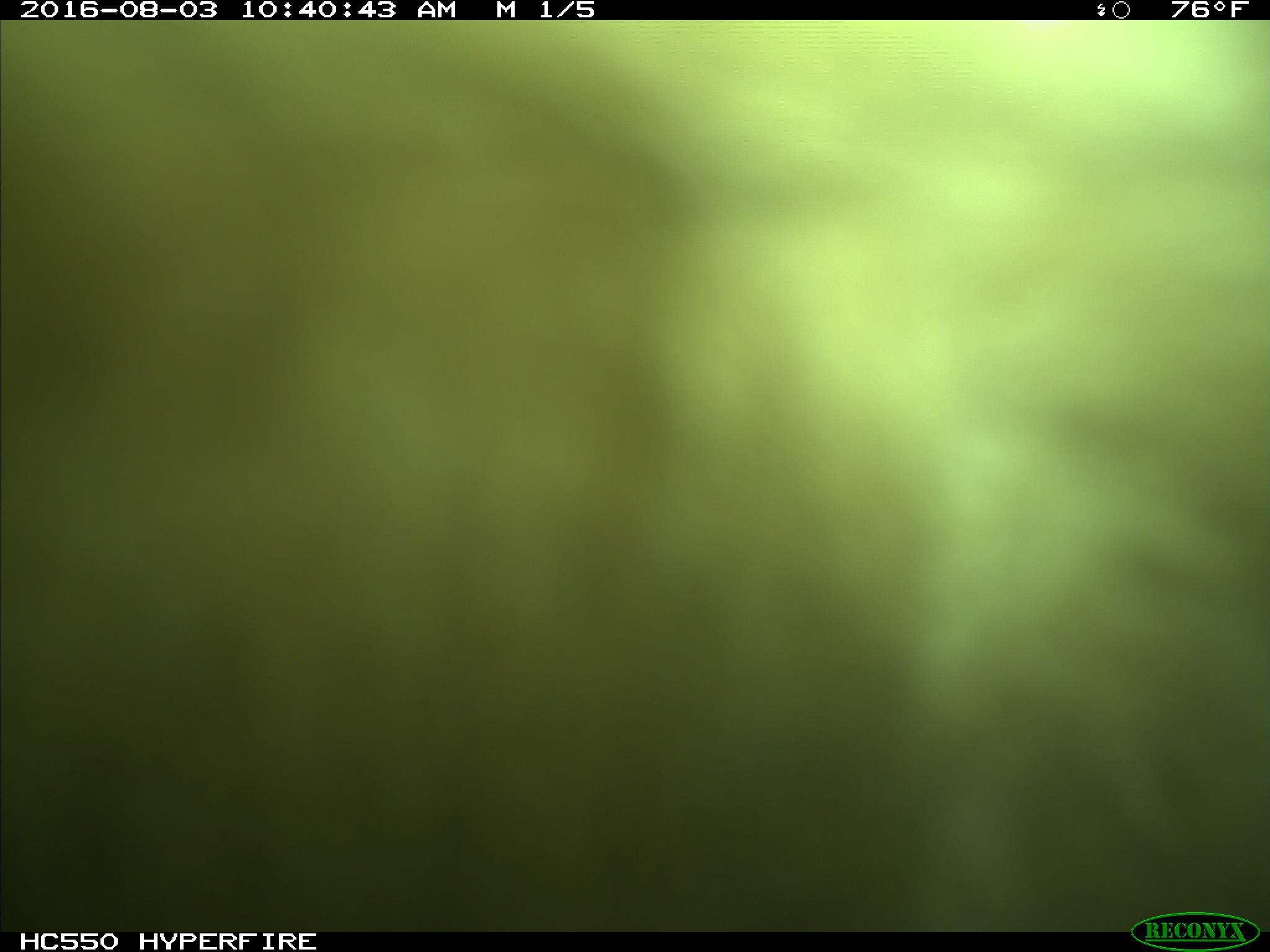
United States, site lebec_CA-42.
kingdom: Animalia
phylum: Chordata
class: Mammalia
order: Carnivora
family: Ursidae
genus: Ursus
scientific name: Ursus americanus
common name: american black bear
Ursus americanus (american black bear).